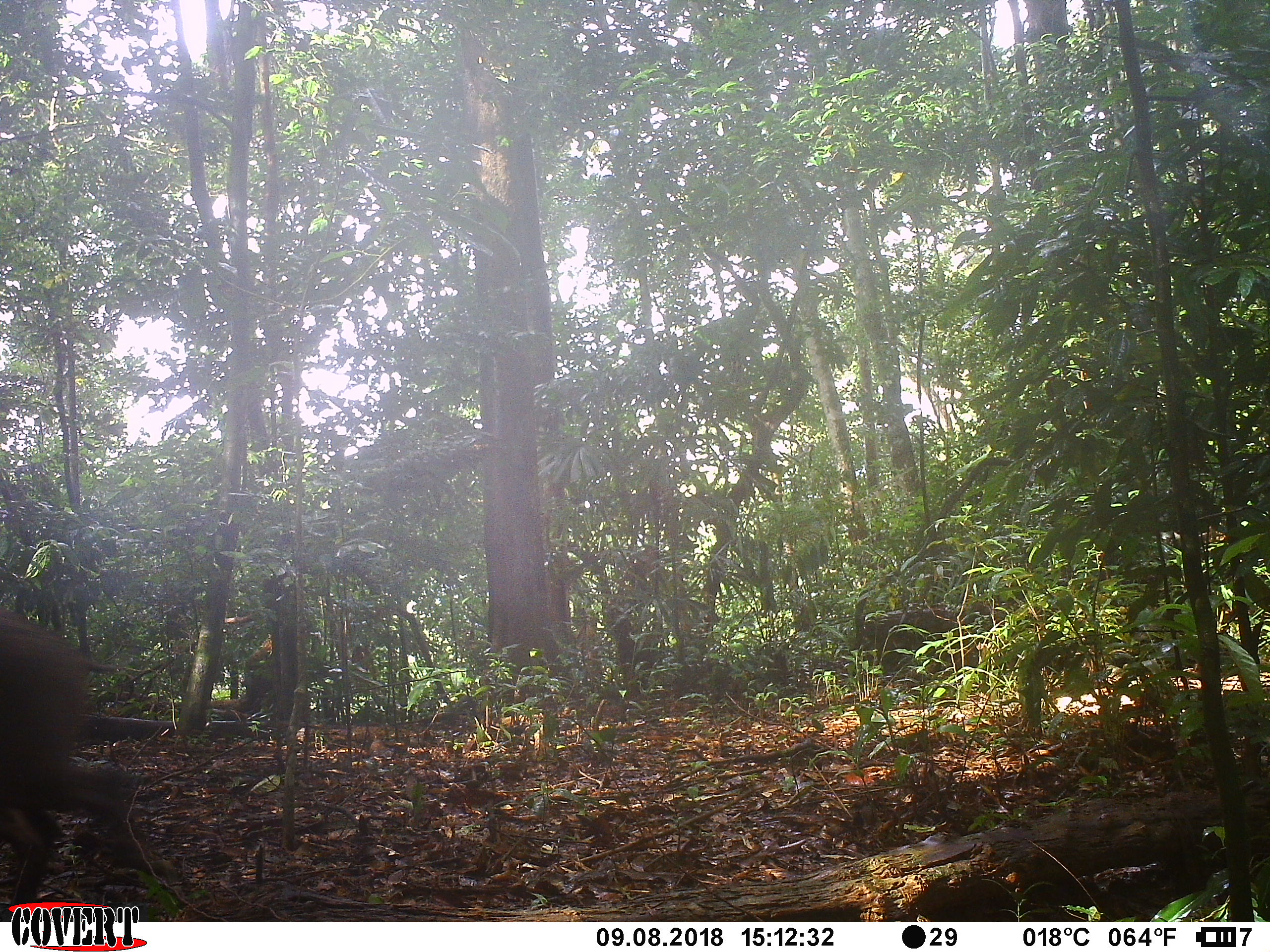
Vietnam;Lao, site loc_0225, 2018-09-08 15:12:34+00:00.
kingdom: Animalia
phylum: Chordata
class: Mammalia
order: Artiodactyla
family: Suidae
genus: Sus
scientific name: Sus scrofa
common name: eurasian wild pig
Eurasian wild pig (Sus scrofa). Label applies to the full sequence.